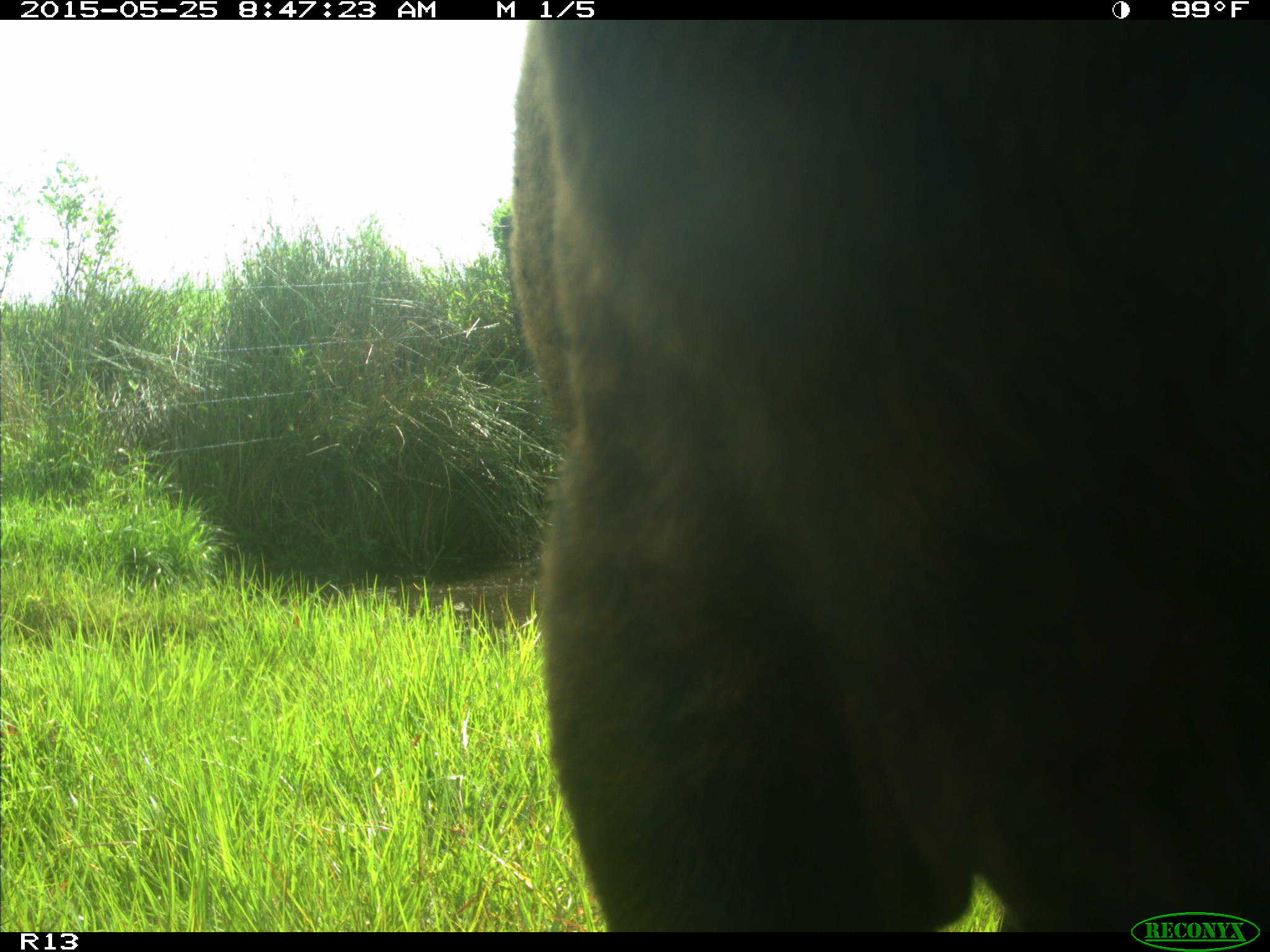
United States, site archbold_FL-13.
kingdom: Animalia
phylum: Chordata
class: Mammalia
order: Artiodactyla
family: Bovidae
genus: Bos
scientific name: Bos taurus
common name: domestic cow